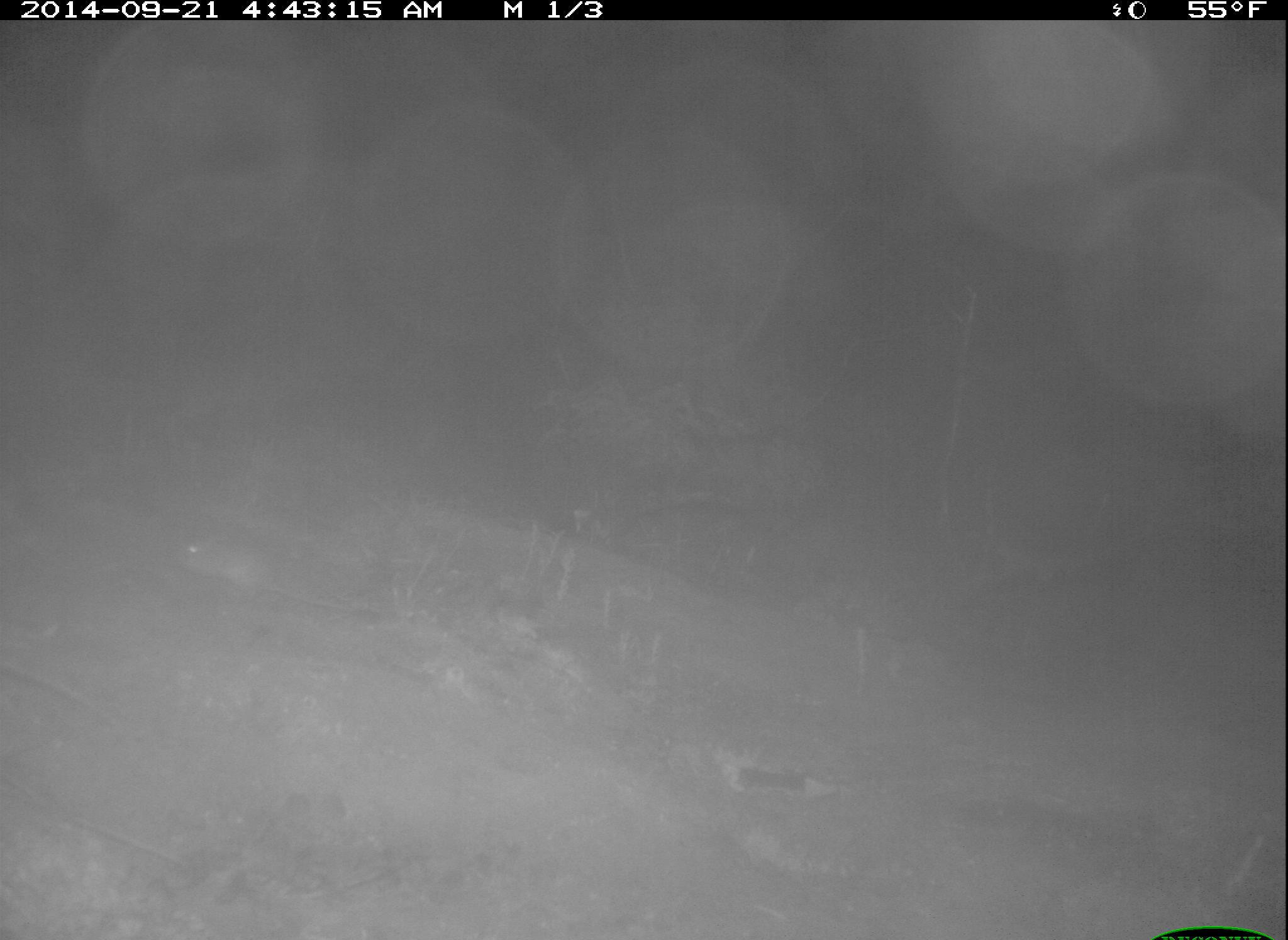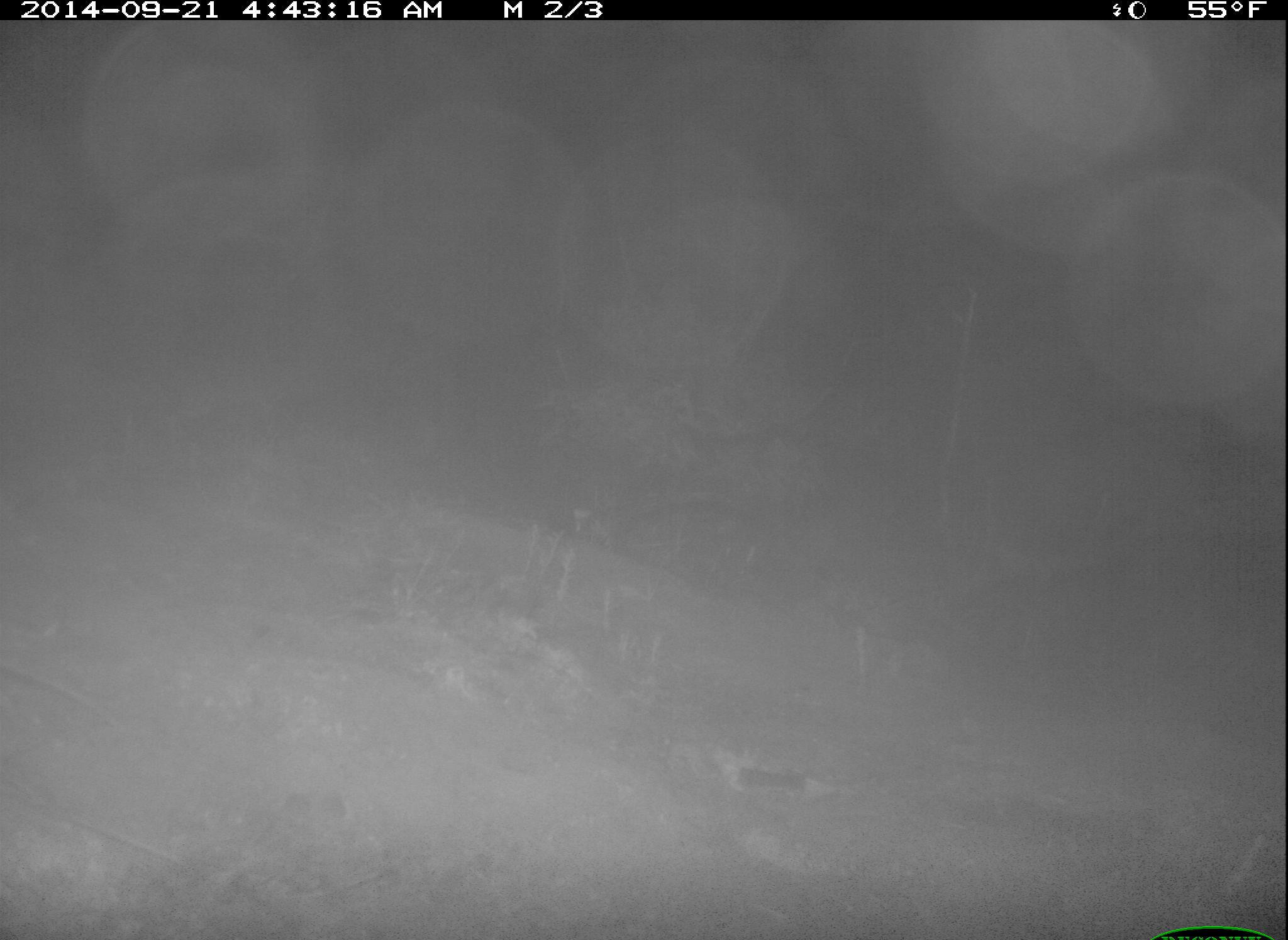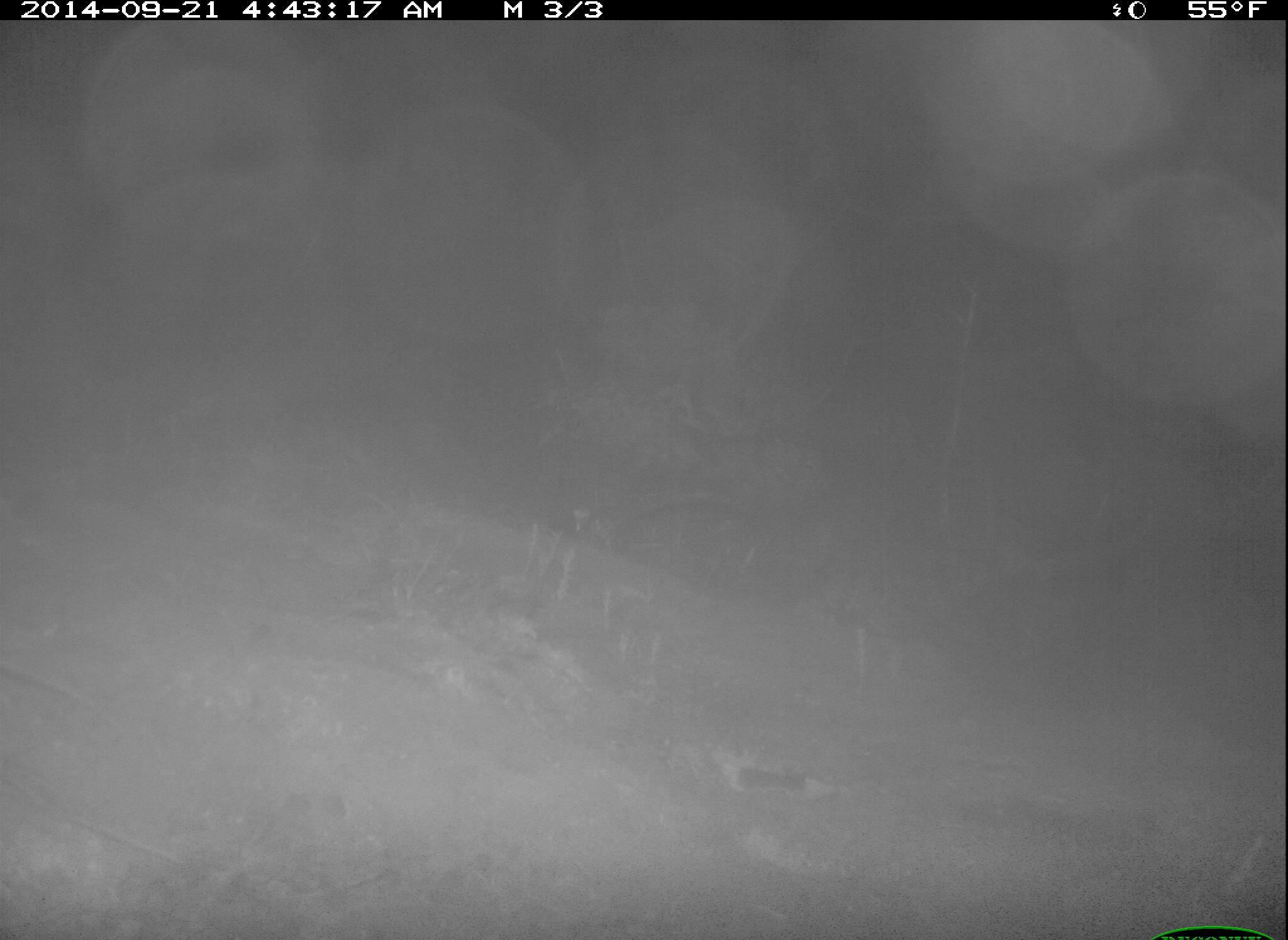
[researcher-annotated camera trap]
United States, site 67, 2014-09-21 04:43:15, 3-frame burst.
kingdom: Animalia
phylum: Chordata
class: Mammalia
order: Rodentia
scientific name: Rodentia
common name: rodent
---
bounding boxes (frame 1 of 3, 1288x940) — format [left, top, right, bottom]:
rodent: [163, 533, 374, 617]